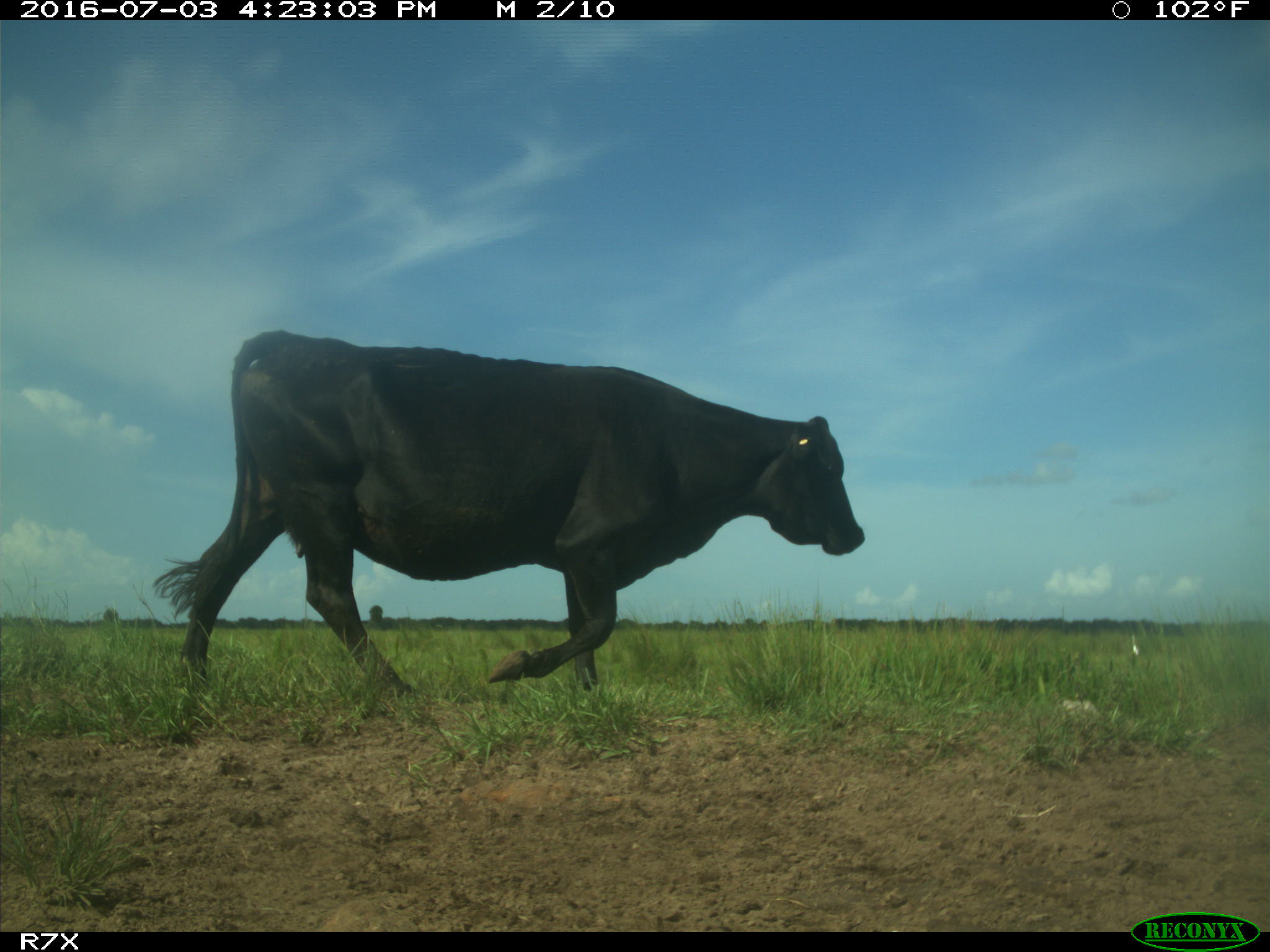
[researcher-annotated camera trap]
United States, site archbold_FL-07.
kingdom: Animalia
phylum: Chordata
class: Mammalia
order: Artiodactyla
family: Bovidae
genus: Bos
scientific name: Bos taurus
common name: domestic cow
Bos taurus (domestic cow).